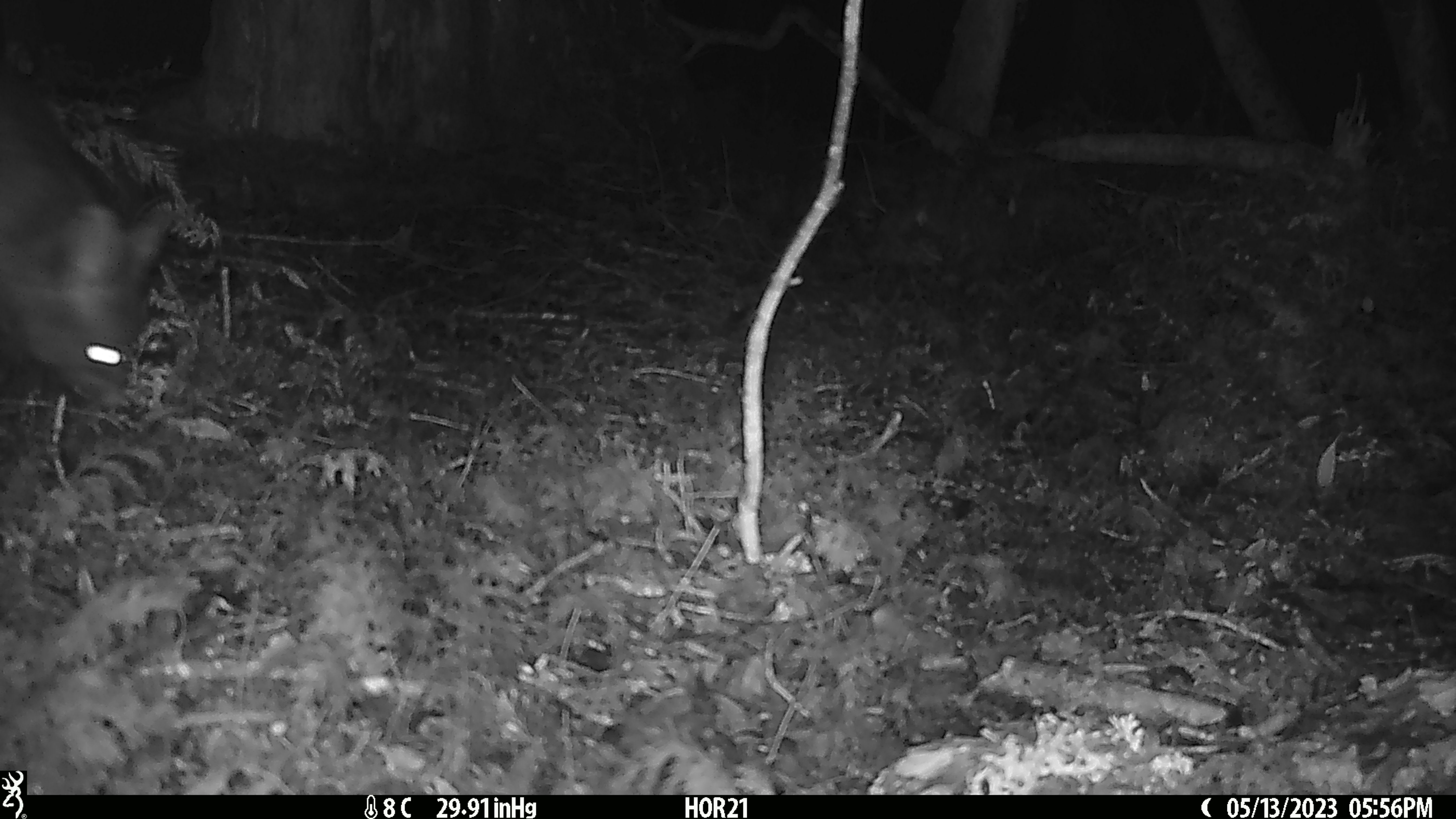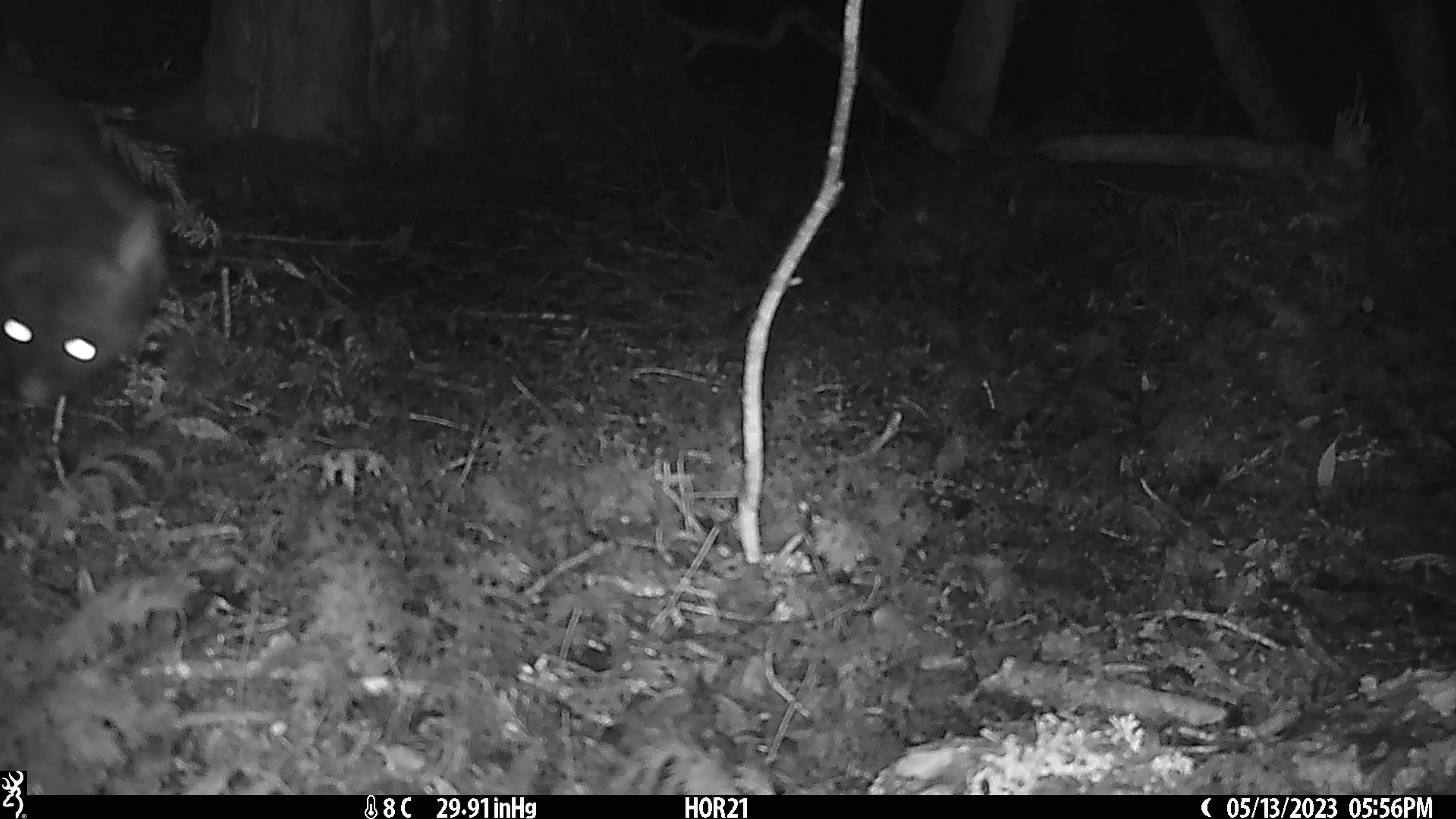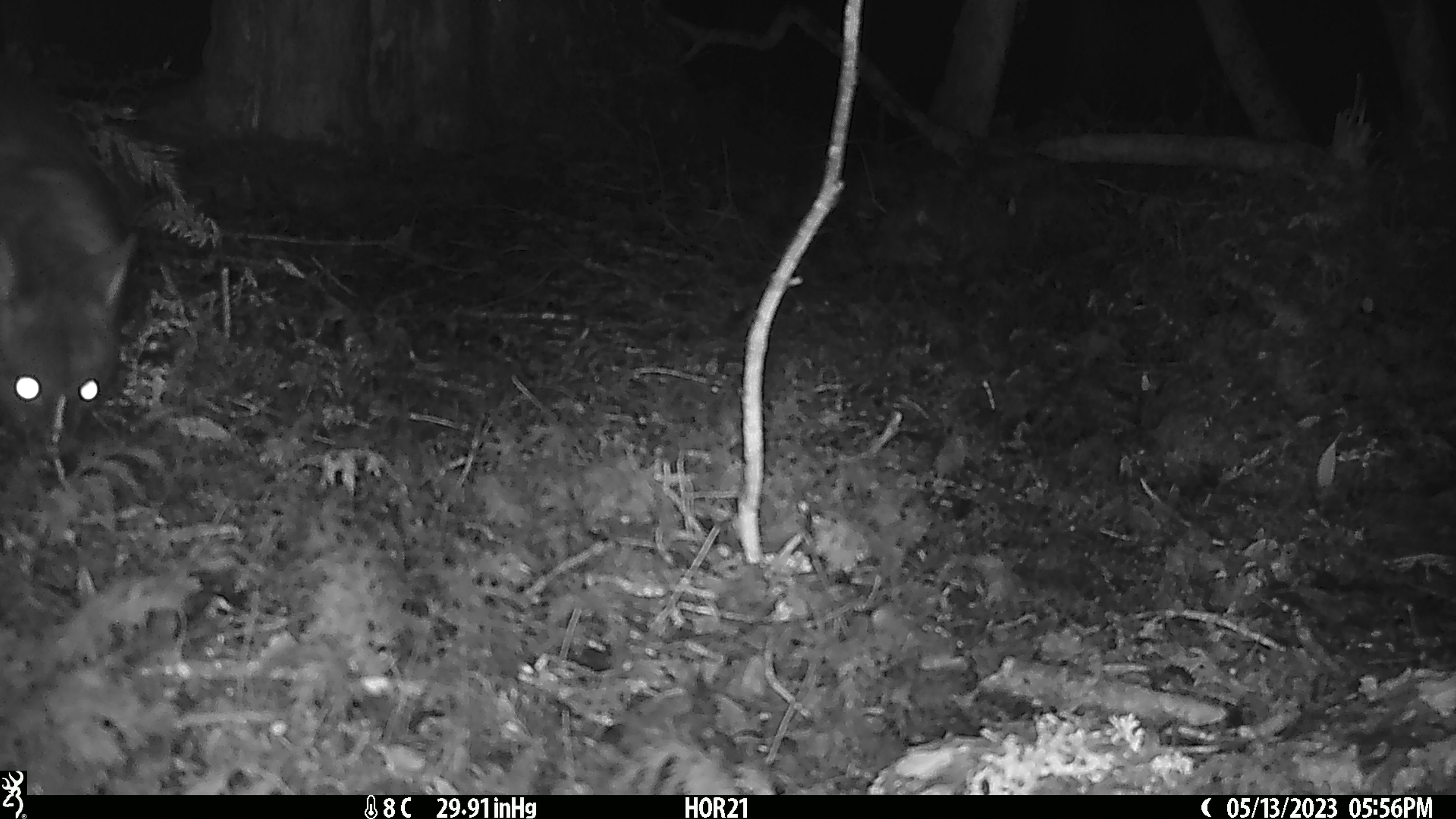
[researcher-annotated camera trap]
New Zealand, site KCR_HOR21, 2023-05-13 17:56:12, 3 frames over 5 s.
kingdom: Animalia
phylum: Chordata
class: Mammalia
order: Diprotodontia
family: Phalangeridae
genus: Trichosurus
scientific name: Trichosurus vulpecula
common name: common brushtail possum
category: possum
Possum (common brushtail possum) (Trichosurus vulpecula).